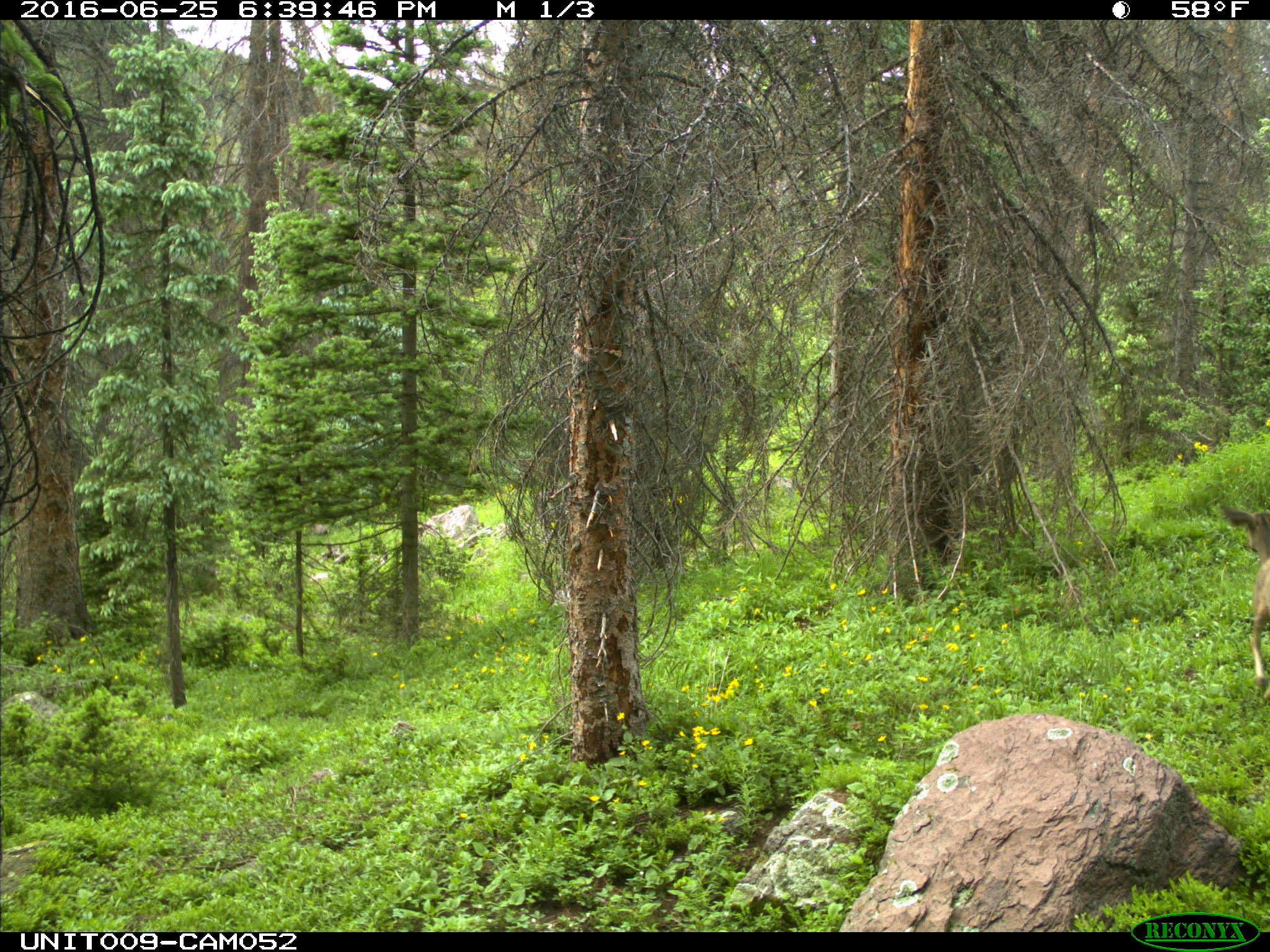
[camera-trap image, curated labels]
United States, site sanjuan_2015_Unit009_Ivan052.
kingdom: Animalia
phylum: Chordata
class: Mammalia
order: Artiodactyla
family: Cervidae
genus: Odocoileus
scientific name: Odocoileus hemionus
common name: mule deer